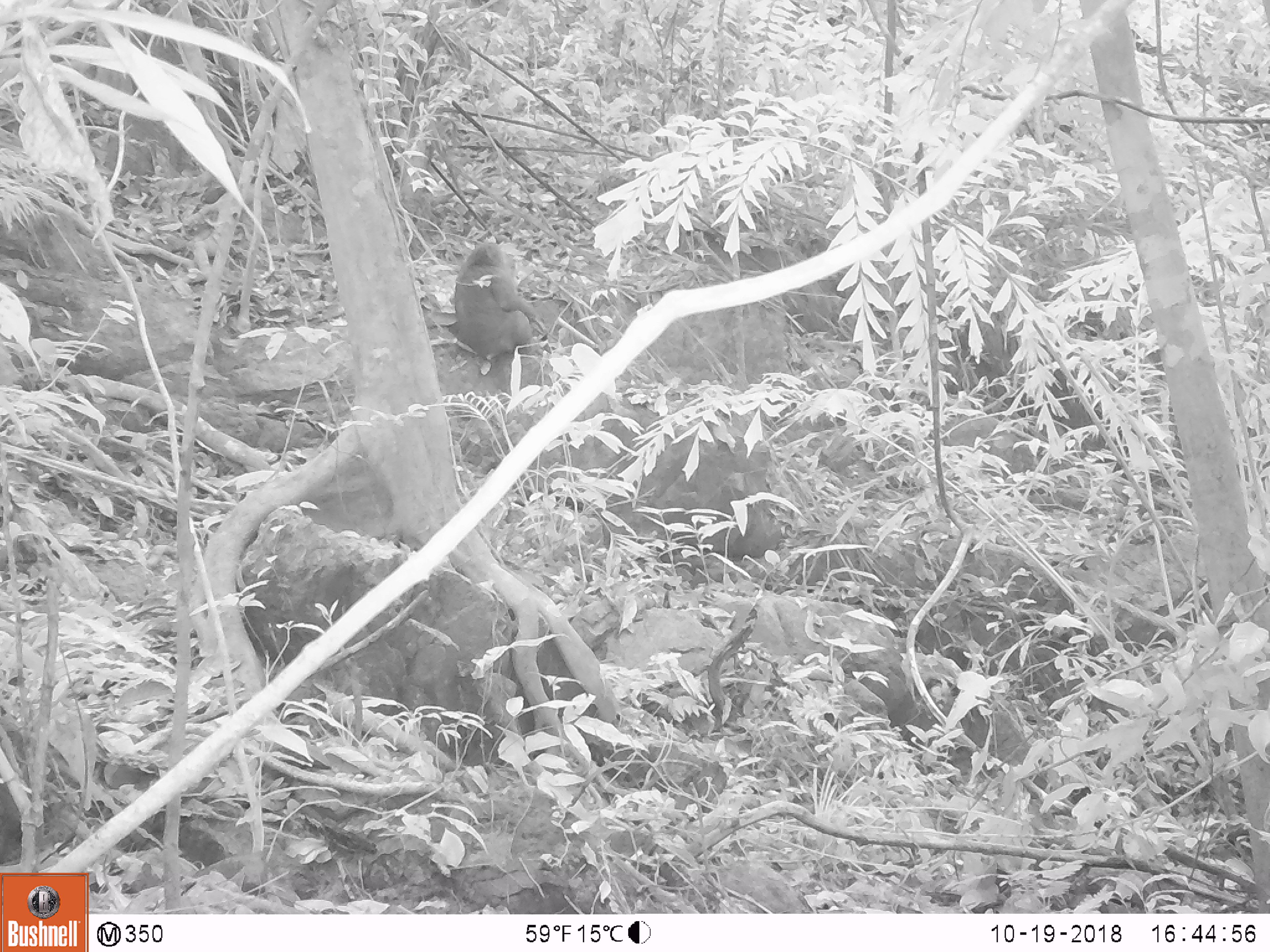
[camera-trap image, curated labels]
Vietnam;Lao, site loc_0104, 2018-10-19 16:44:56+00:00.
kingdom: Animalia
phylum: Chordata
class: Mammalia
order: Primates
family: Cercopithecidae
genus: Macaca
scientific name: Macaca arctoides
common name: stump-tailed macaque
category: stump tailed macaque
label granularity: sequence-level